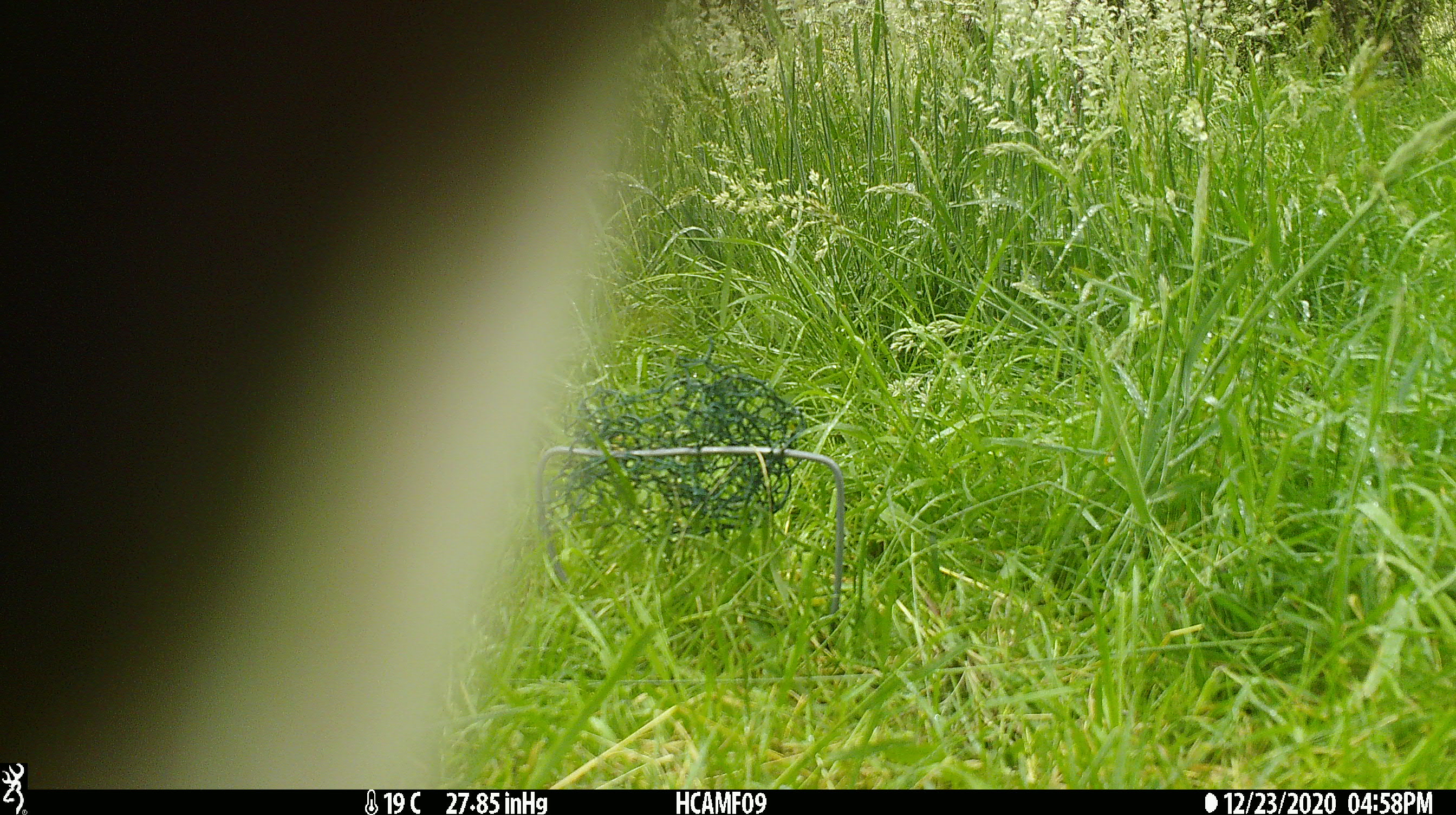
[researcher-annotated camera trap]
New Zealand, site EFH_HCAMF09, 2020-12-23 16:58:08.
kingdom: Animalia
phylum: Chordata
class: Mammalia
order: Artiodactyla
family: Bovidae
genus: Ovis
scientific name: Ovis aries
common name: domestic sheep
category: sheep